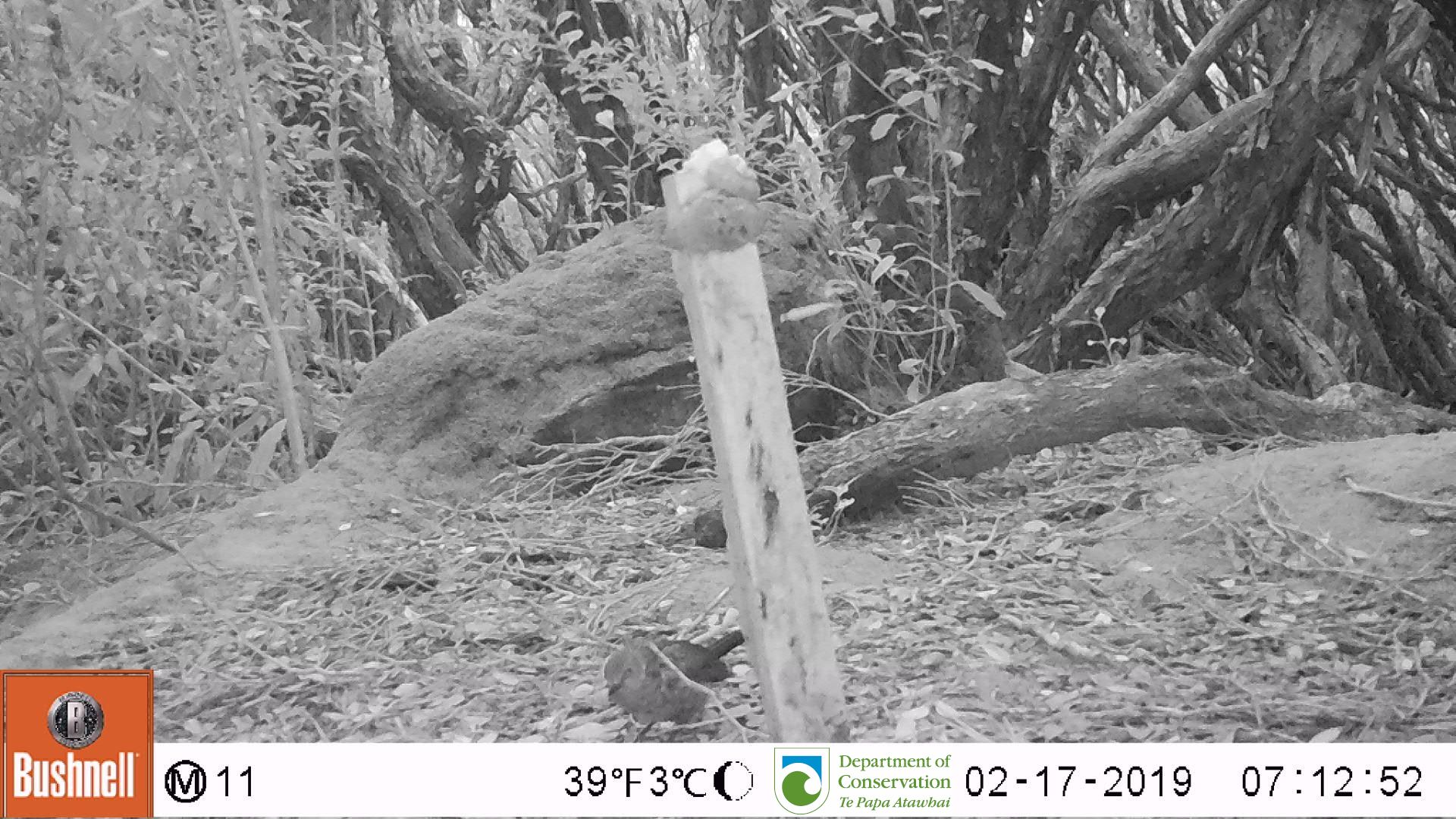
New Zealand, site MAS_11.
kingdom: Animalia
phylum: Chordata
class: Aves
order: Passeriformes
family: Turdidae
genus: Turdus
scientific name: Turdus philomelos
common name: song thrush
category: thrush